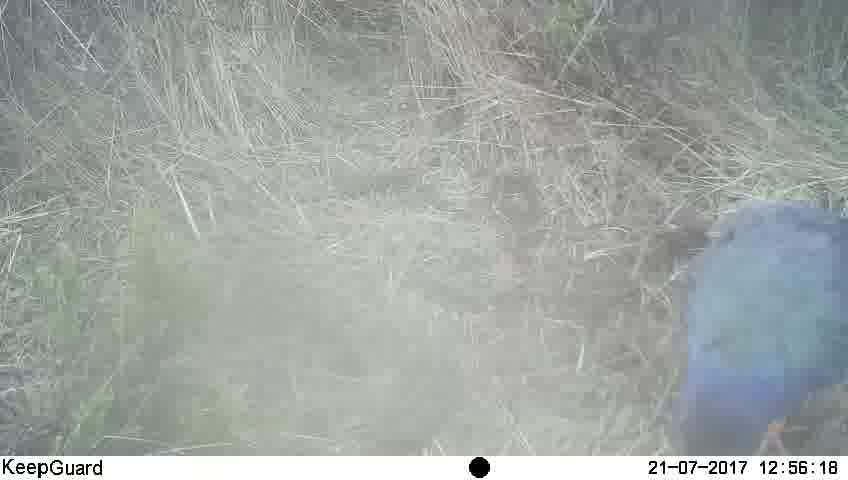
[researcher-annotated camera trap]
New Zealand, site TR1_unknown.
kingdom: Animalia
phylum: Chordata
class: Aves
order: Gruiformes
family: Rallidae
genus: Porphyrio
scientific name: Porphyrio mantelli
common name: takahe